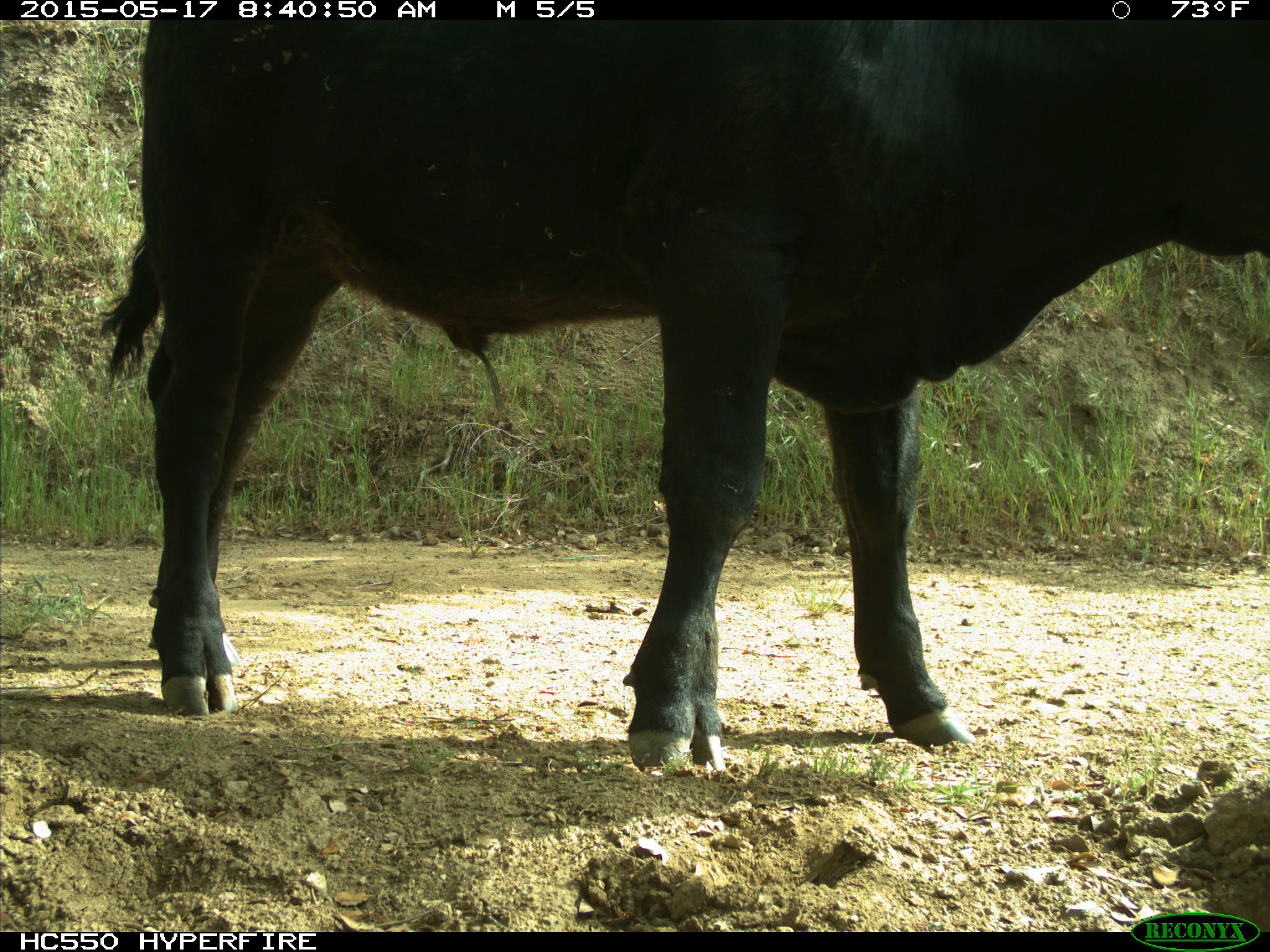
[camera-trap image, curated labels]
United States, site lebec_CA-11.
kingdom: Animalia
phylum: Chordata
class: Mammalia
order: Artiodactyla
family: Bovidae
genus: Bos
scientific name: Bos taurus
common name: domestic cow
Bos taurus (domestic cow).